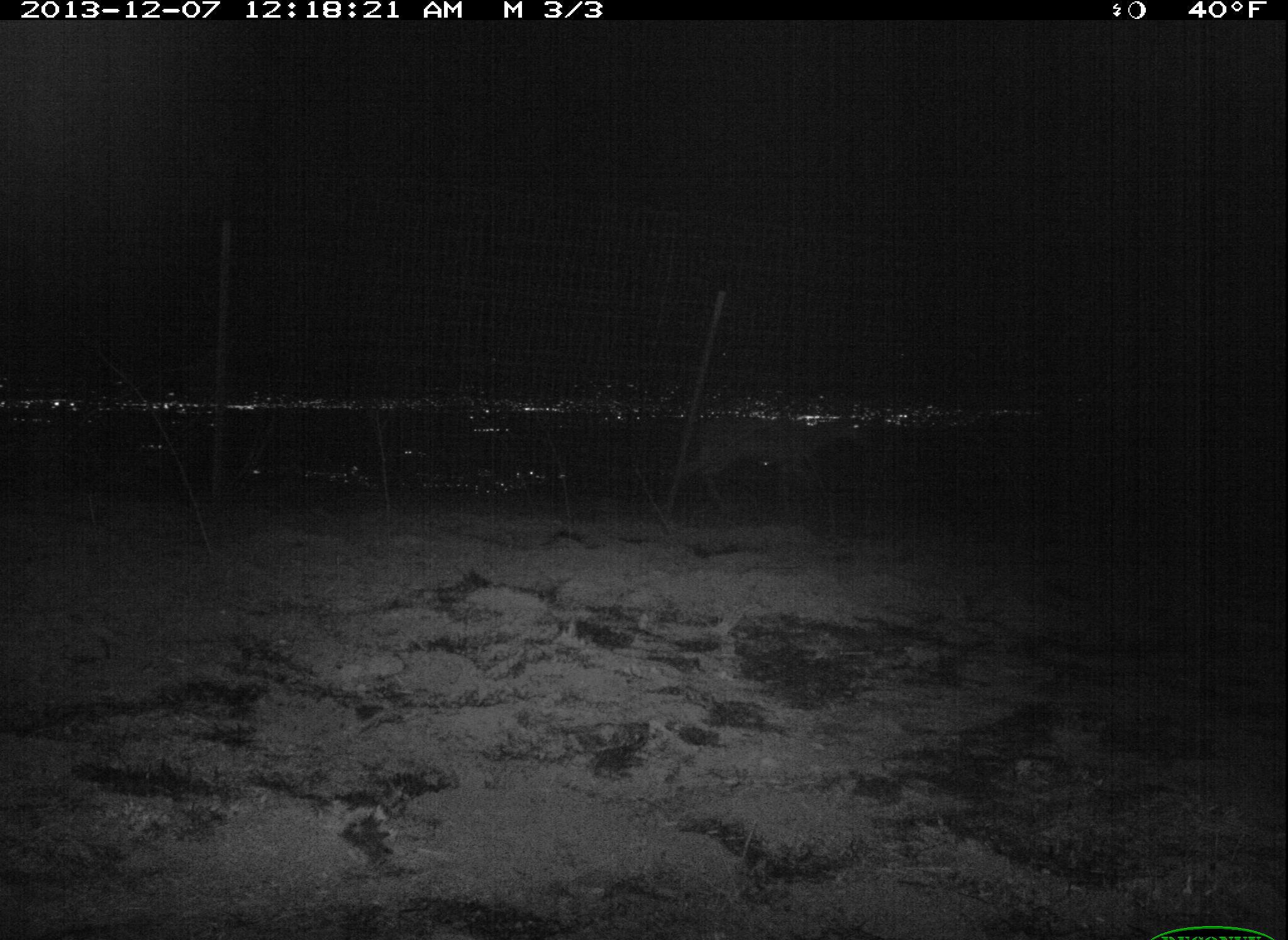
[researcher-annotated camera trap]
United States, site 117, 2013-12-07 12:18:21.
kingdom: Animalia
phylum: Chordata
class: Mammalia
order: Artiodactyla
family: Cervidae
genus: Odocoileus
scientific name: Odocoileus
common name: deer